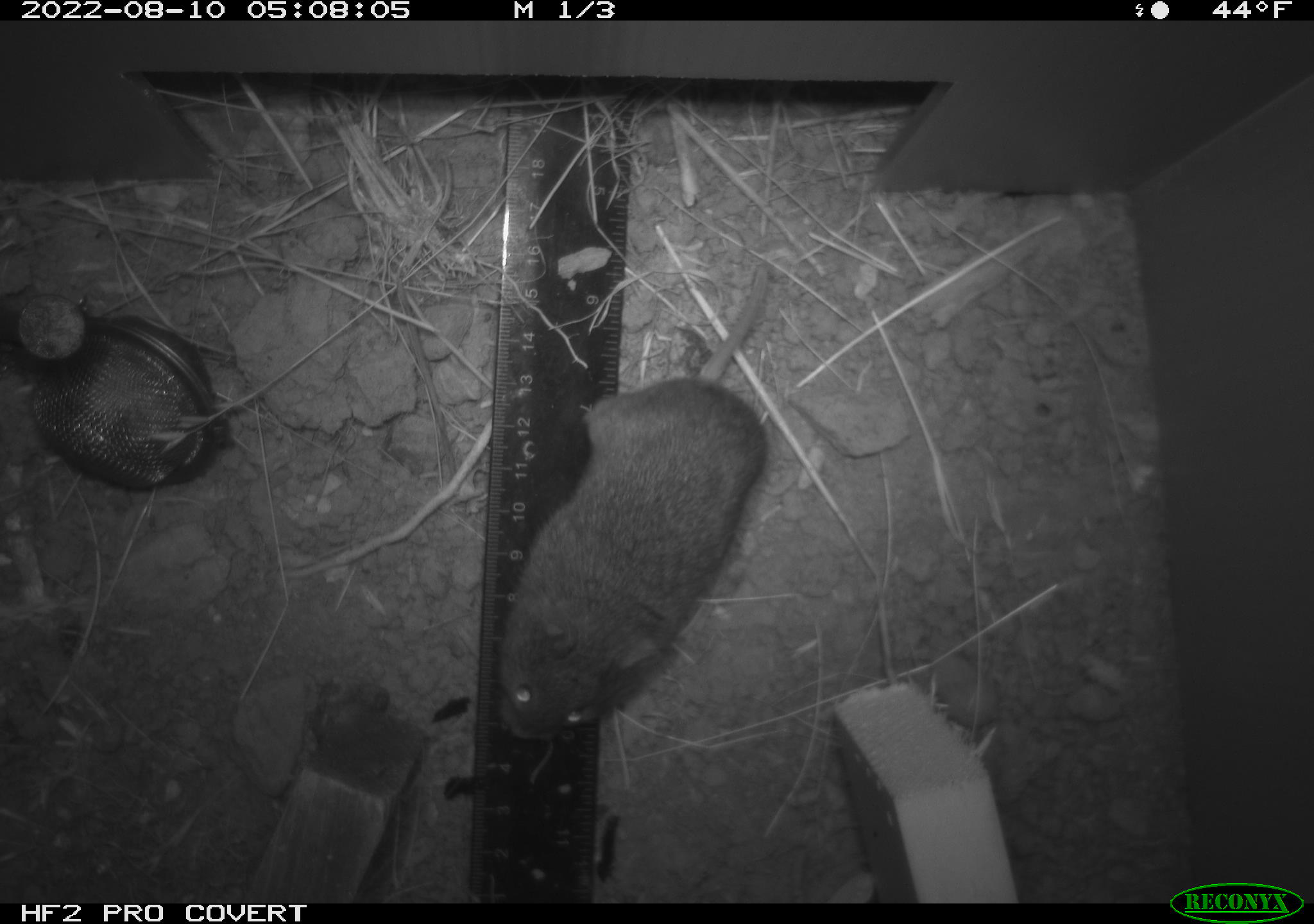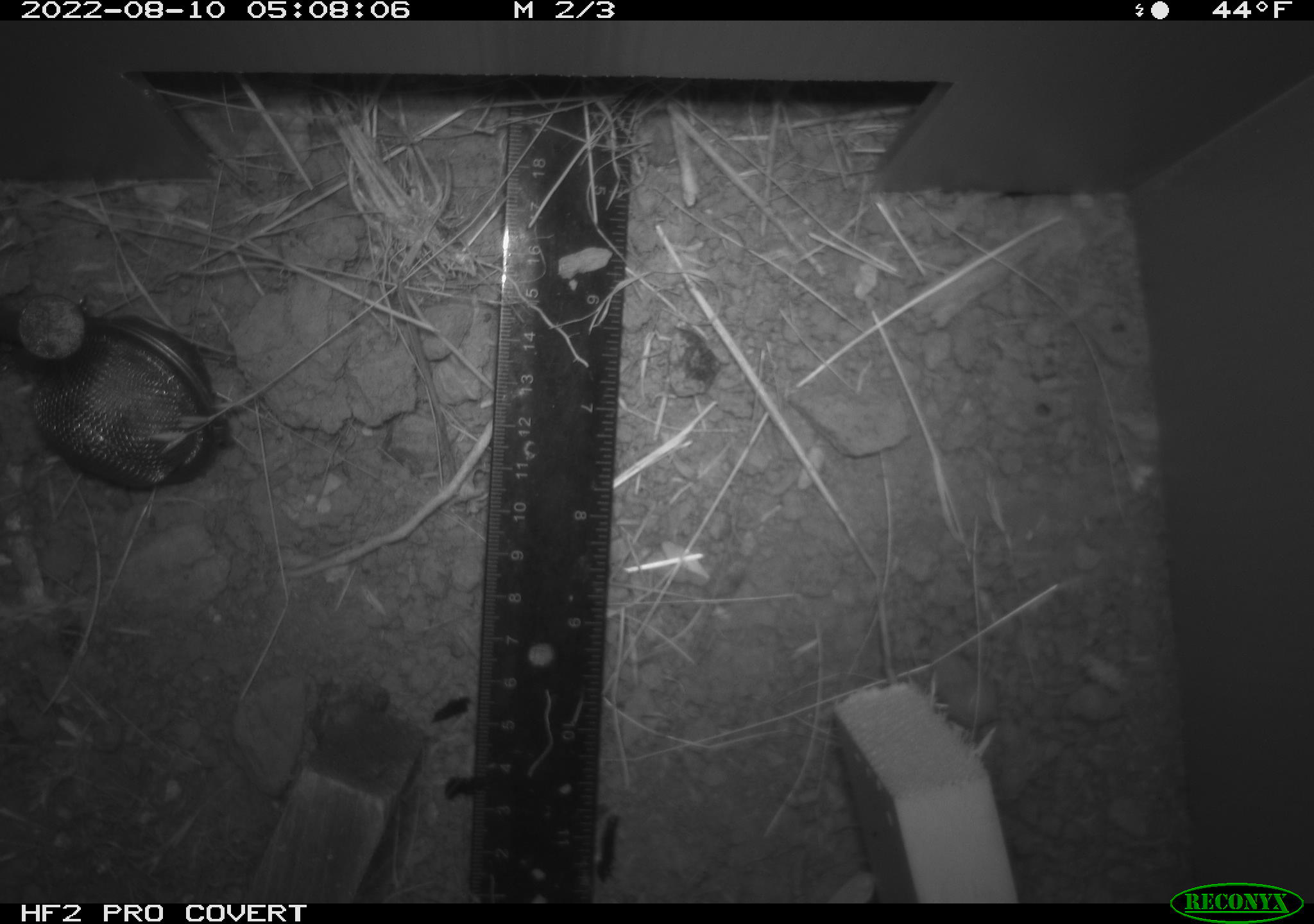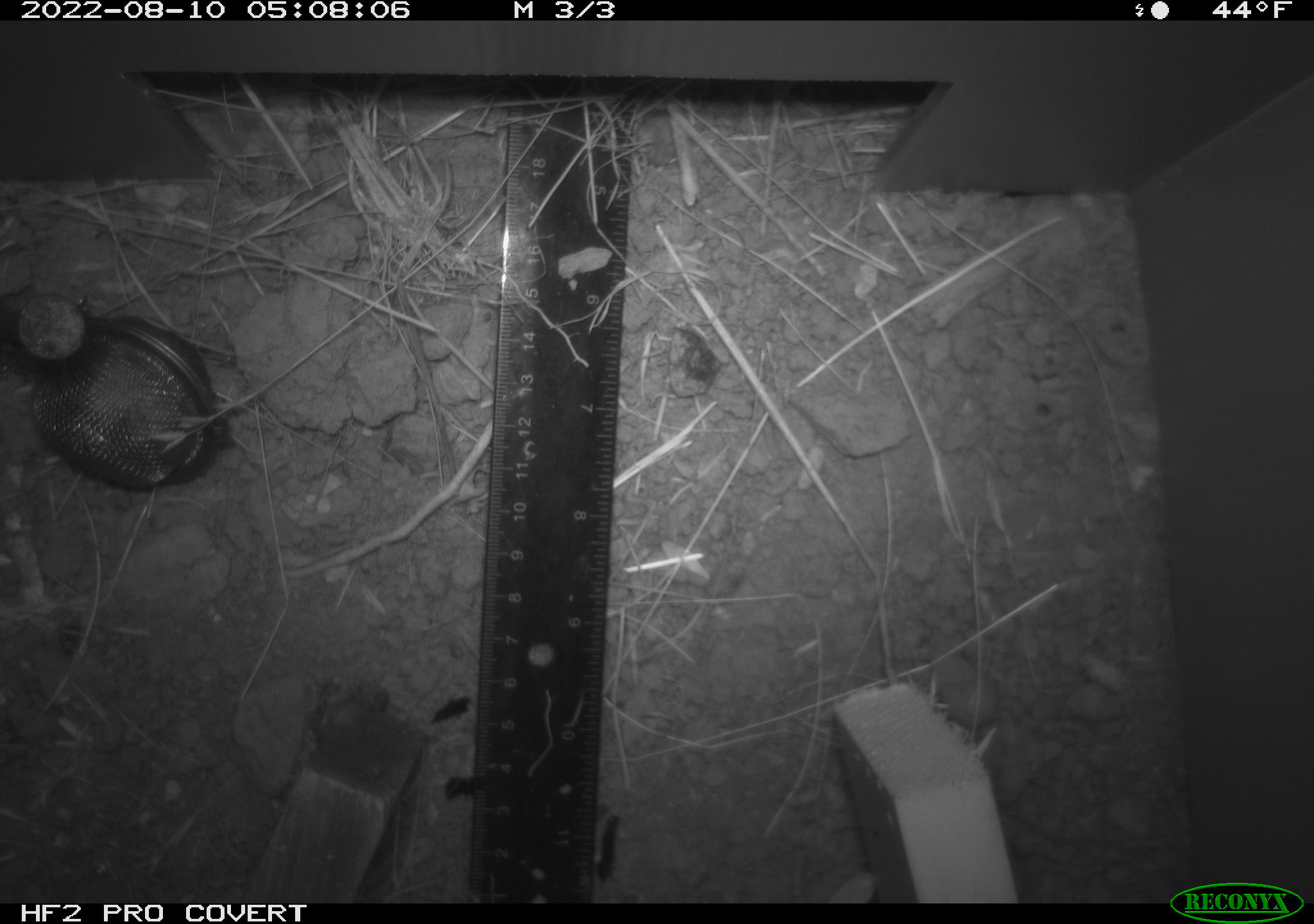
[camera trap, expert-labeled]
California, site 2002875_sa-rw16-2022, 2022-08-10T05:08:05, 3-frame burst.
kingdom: Animalia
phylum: Chordata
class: Mammalia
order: Rodentia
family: Cricetidae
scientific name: Arvicolinae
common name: voles, lemmings, and muskrats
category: arvicolinae subfamily